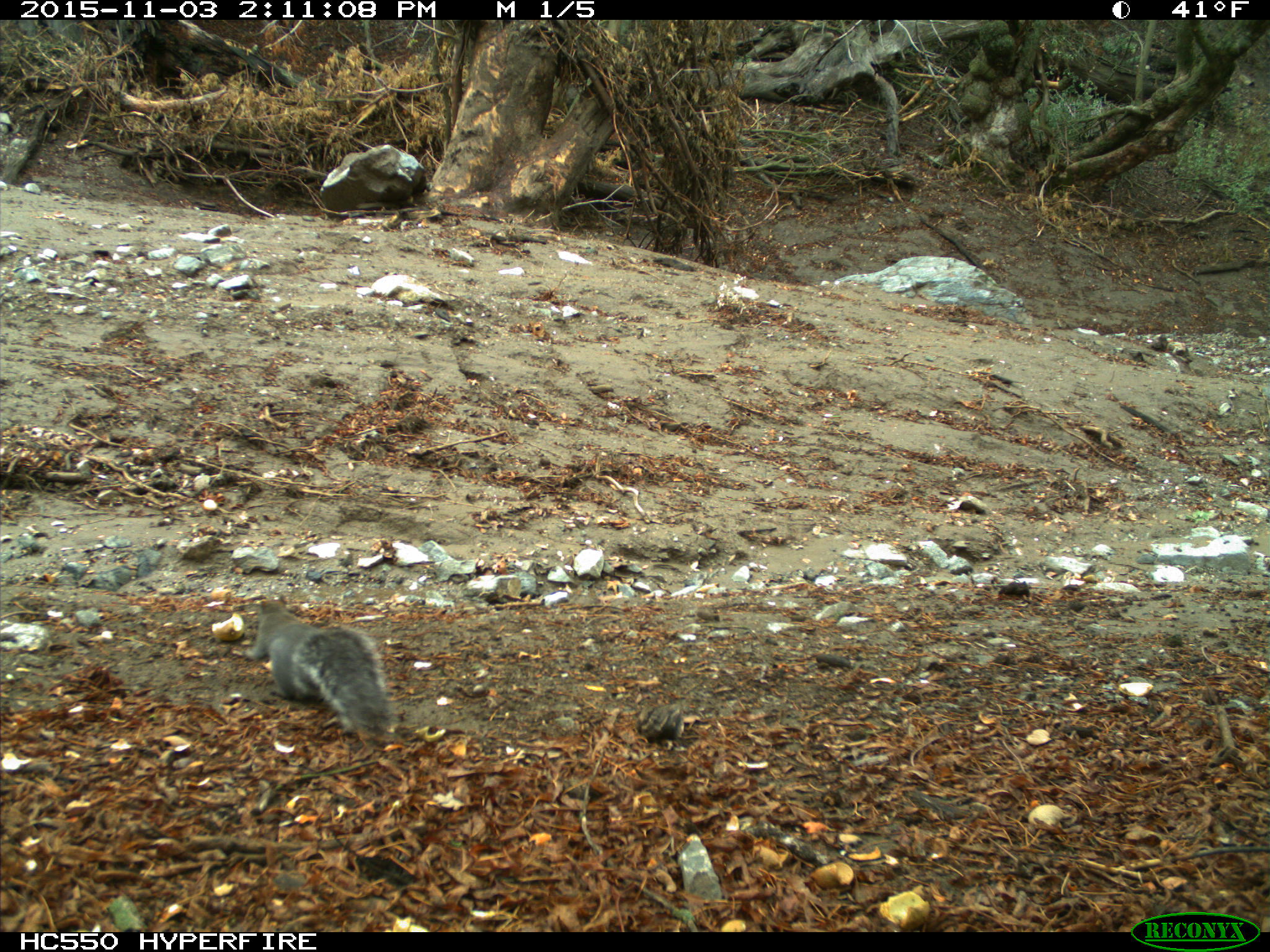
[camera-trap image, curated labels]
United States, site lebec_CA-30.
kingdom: Animalia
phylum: Chordata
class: Mammalia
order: Rodentia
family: Sciuridae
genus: Sciurus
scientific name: Sciurus carolinensis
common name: eastern gray squirrel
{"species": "Sciurus carolinensis (eastern gray squirrel)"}